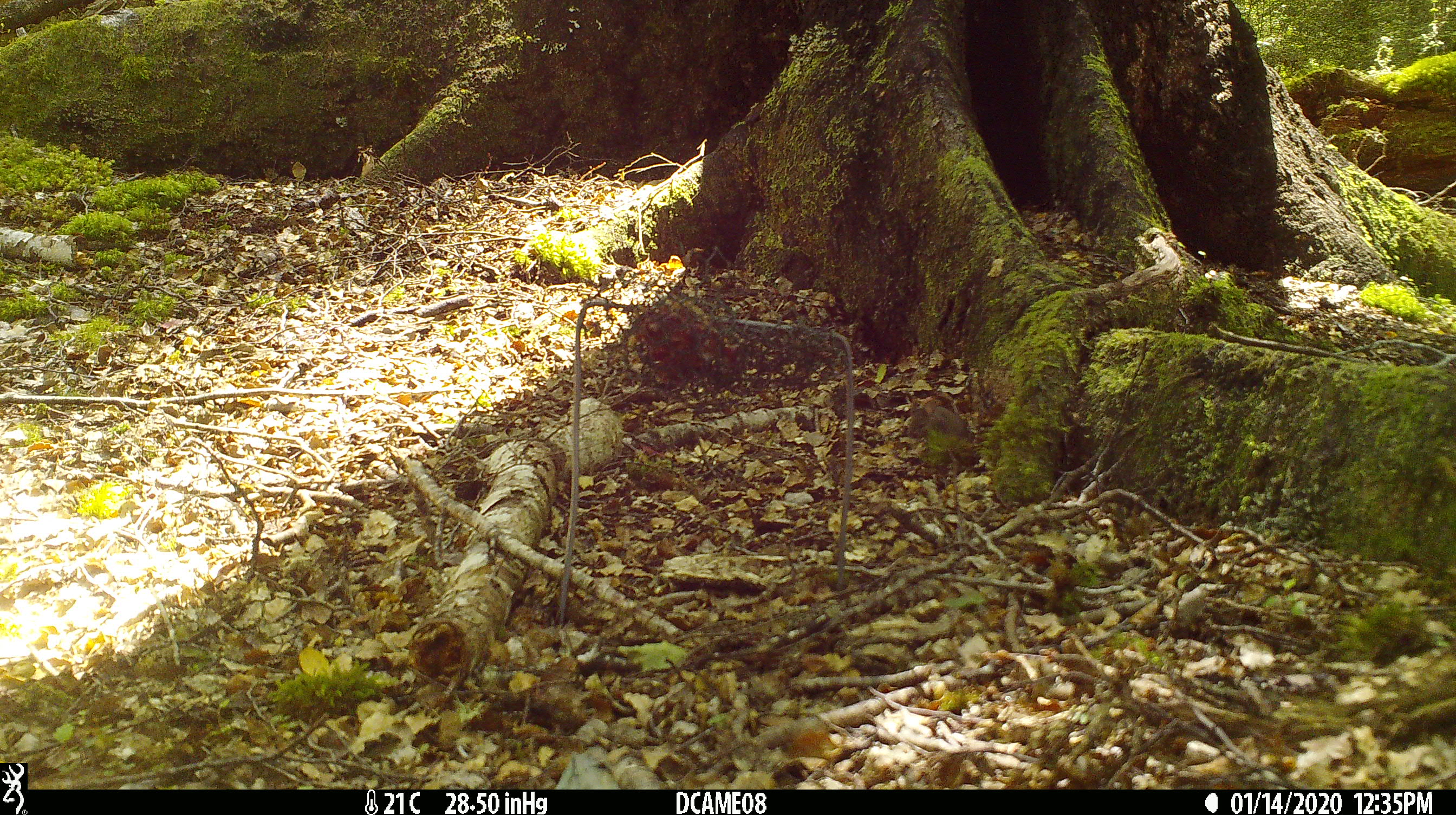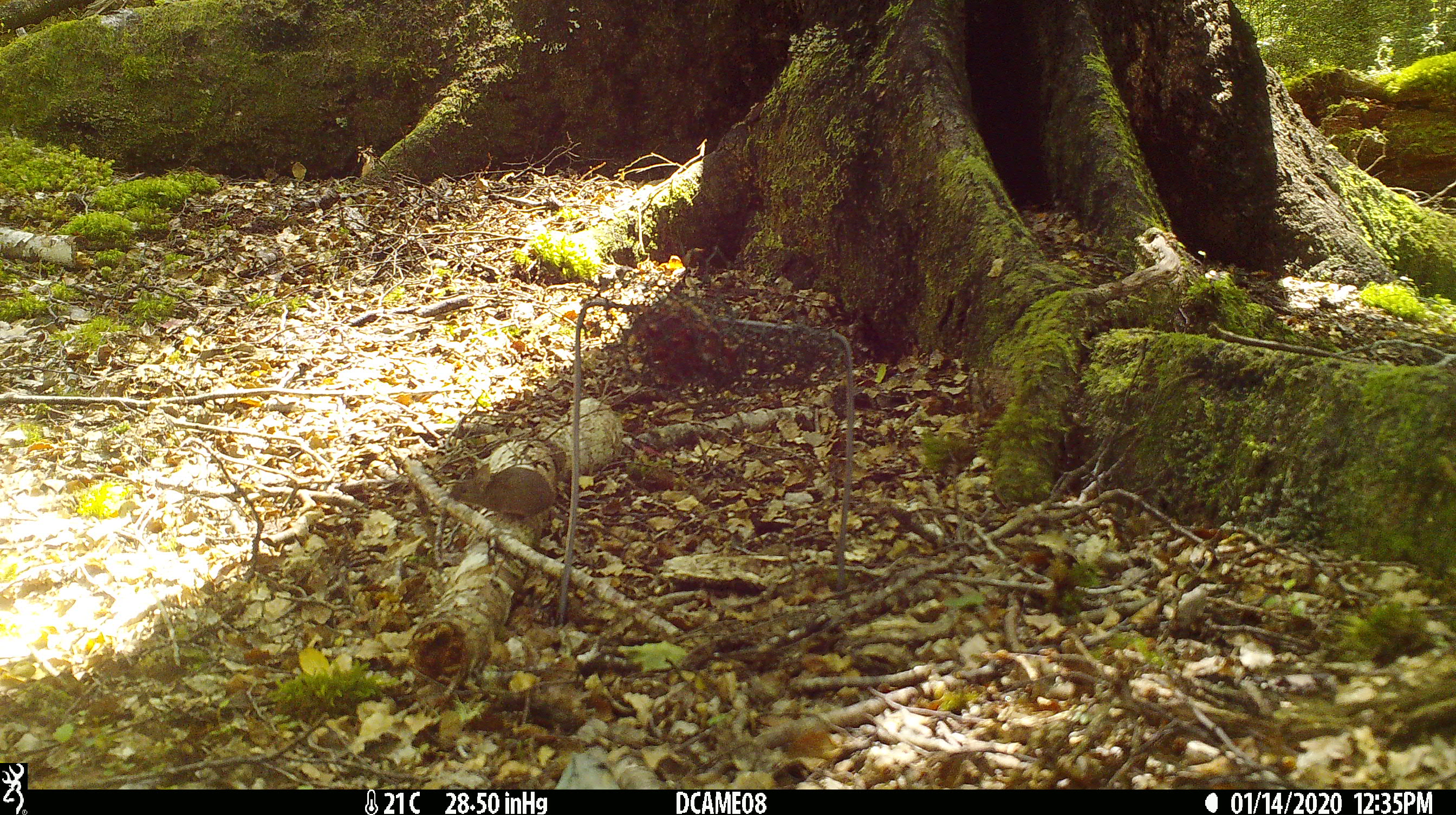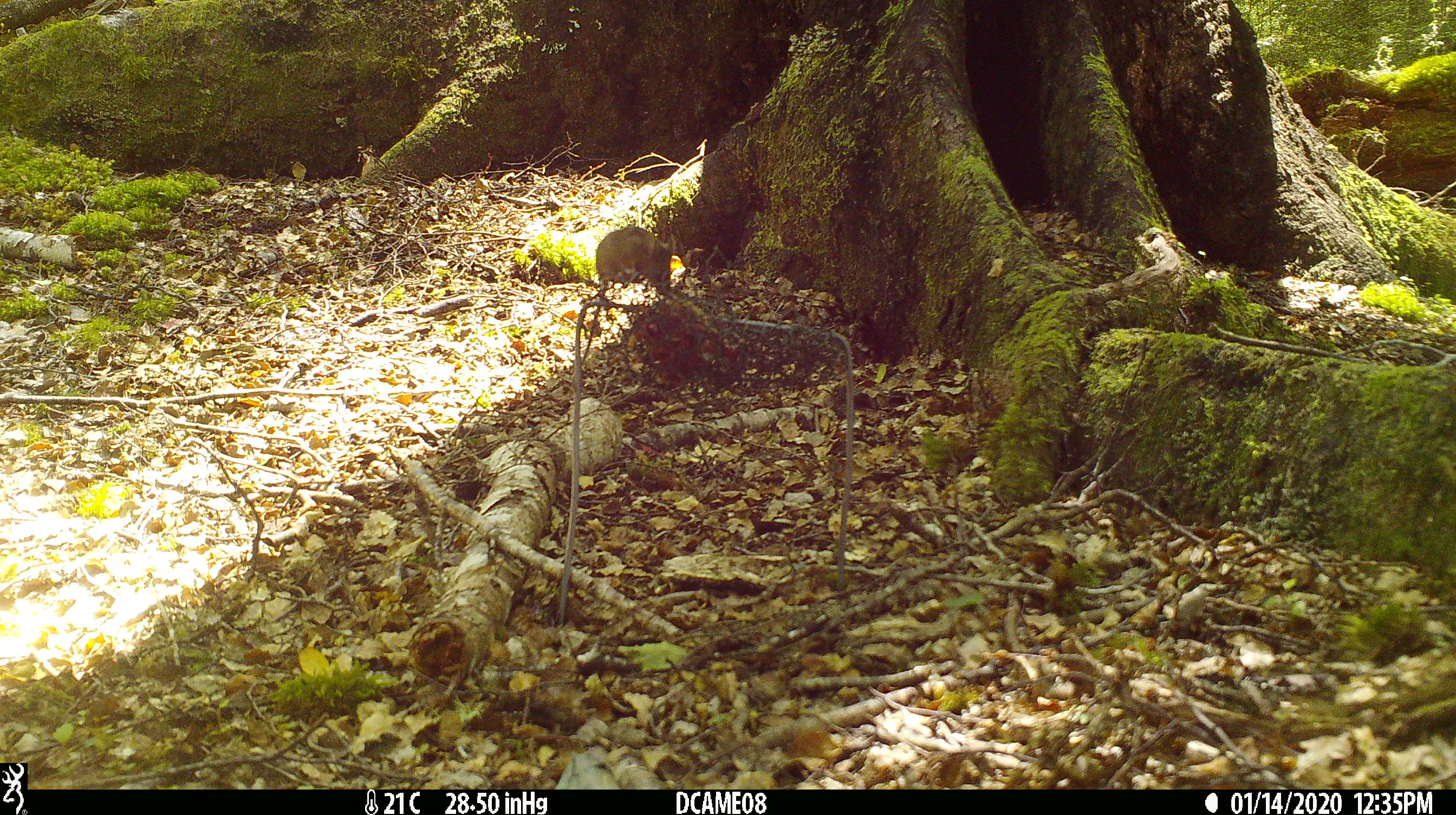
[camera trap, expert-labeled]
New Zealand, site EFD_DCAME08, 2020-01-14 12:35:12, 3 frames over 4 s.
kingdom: Animalia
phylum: Chordata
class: Mammalia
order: Rodentia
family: Muridae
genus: Mus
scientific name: Mus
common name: mouse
Mouse (Mus).